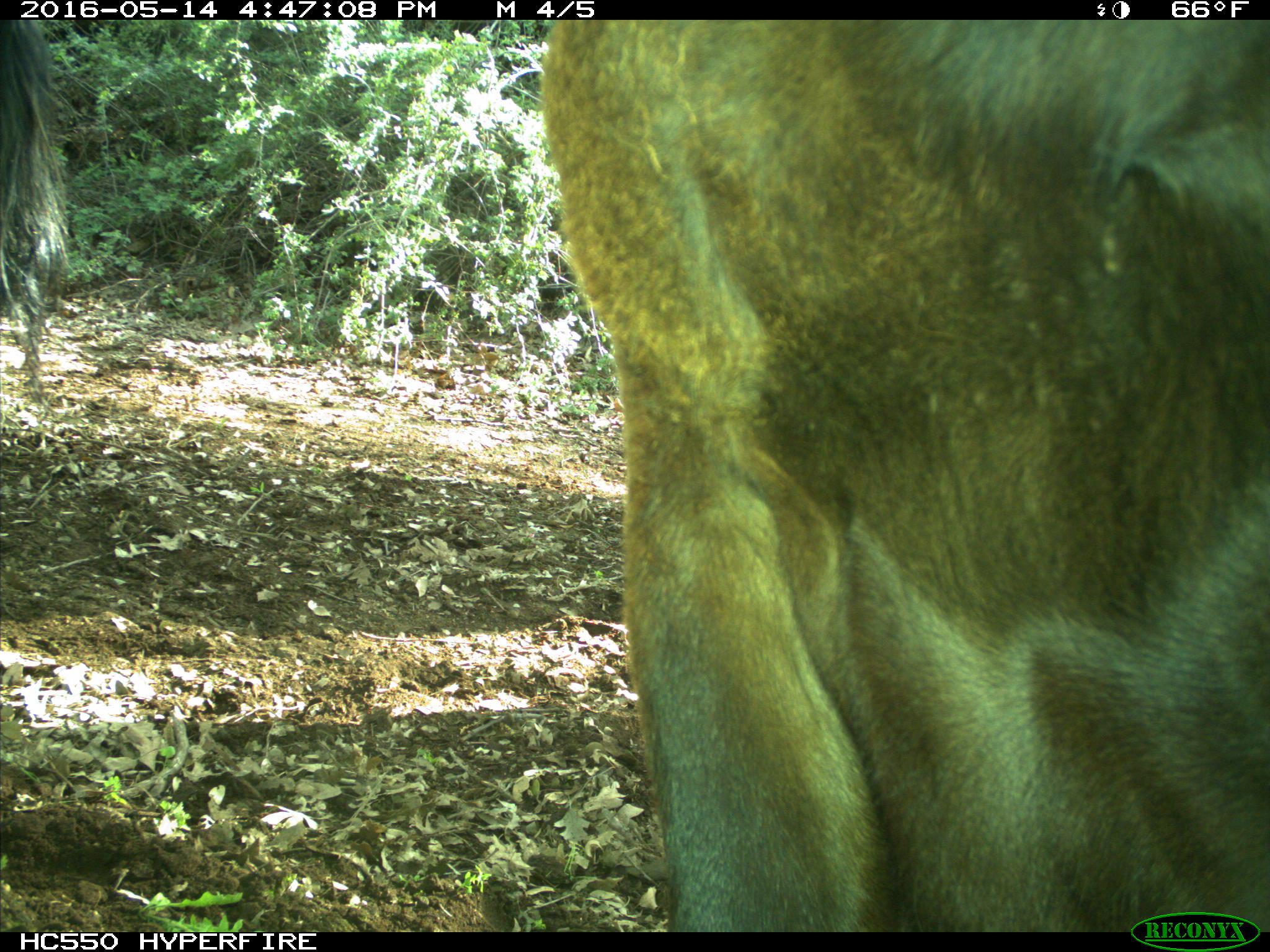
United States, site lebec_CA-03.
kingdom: Animalia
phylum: Chordata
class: Mammalia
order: Artiodactyla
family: Bovidae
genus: Bos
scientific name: Bos taurus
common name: domestic cow